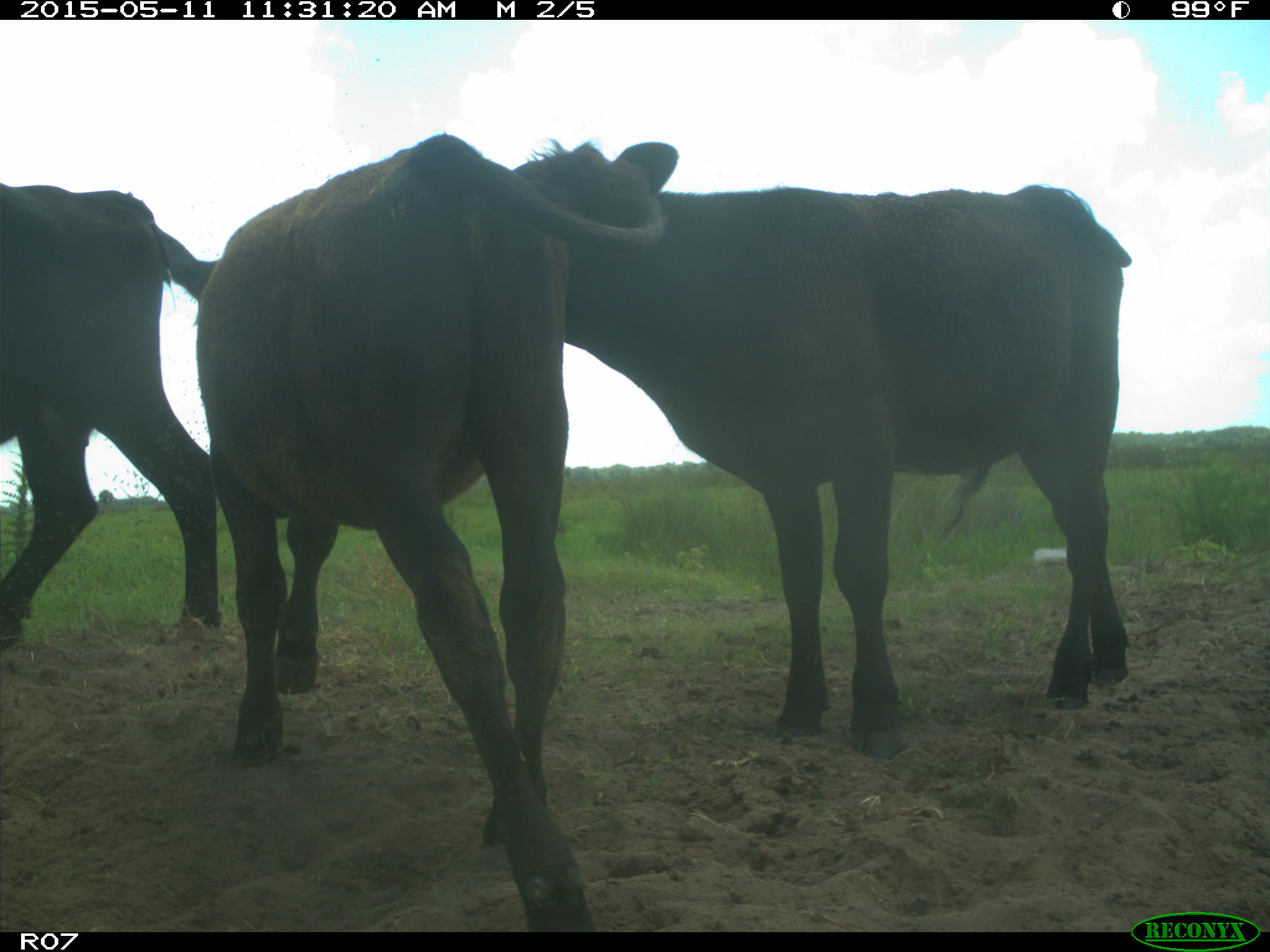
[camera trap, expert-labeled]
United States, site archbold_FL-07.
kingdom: Animalia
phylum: Chordata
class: Mammalia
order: Artiodactyla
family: Bovidae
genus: Bos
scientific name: Bos taurus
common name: domestic cow